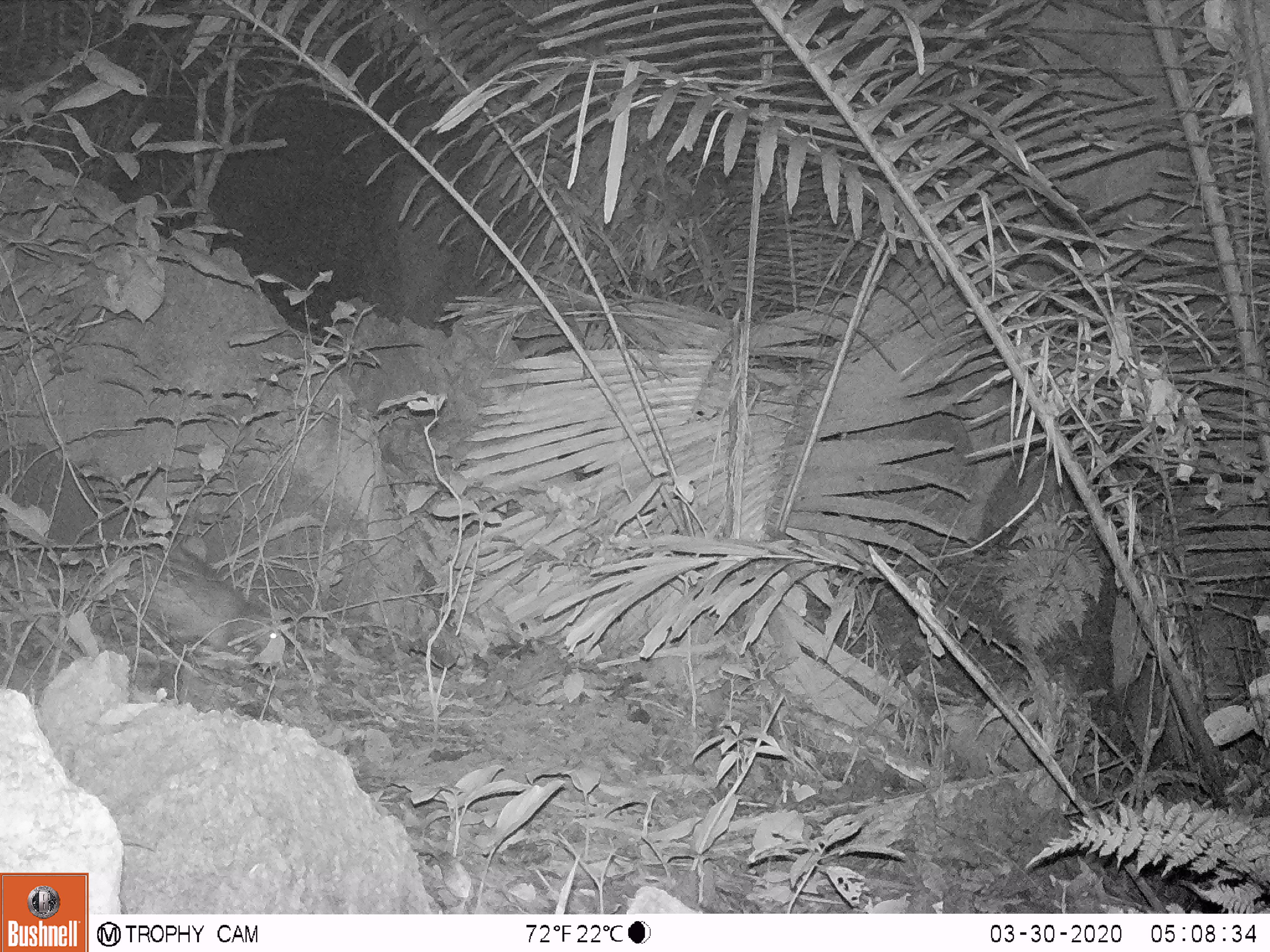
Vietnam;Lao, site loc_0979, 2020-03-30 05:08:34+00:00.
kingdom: Animalia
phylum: Chordata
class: Mammalia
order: Rodentia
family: Hystricidae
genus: Atherurus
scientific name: Atherurus macrourus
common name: asiatic brush-tailed porcupine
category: asiatic brush tailed porcupine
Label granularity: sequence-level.